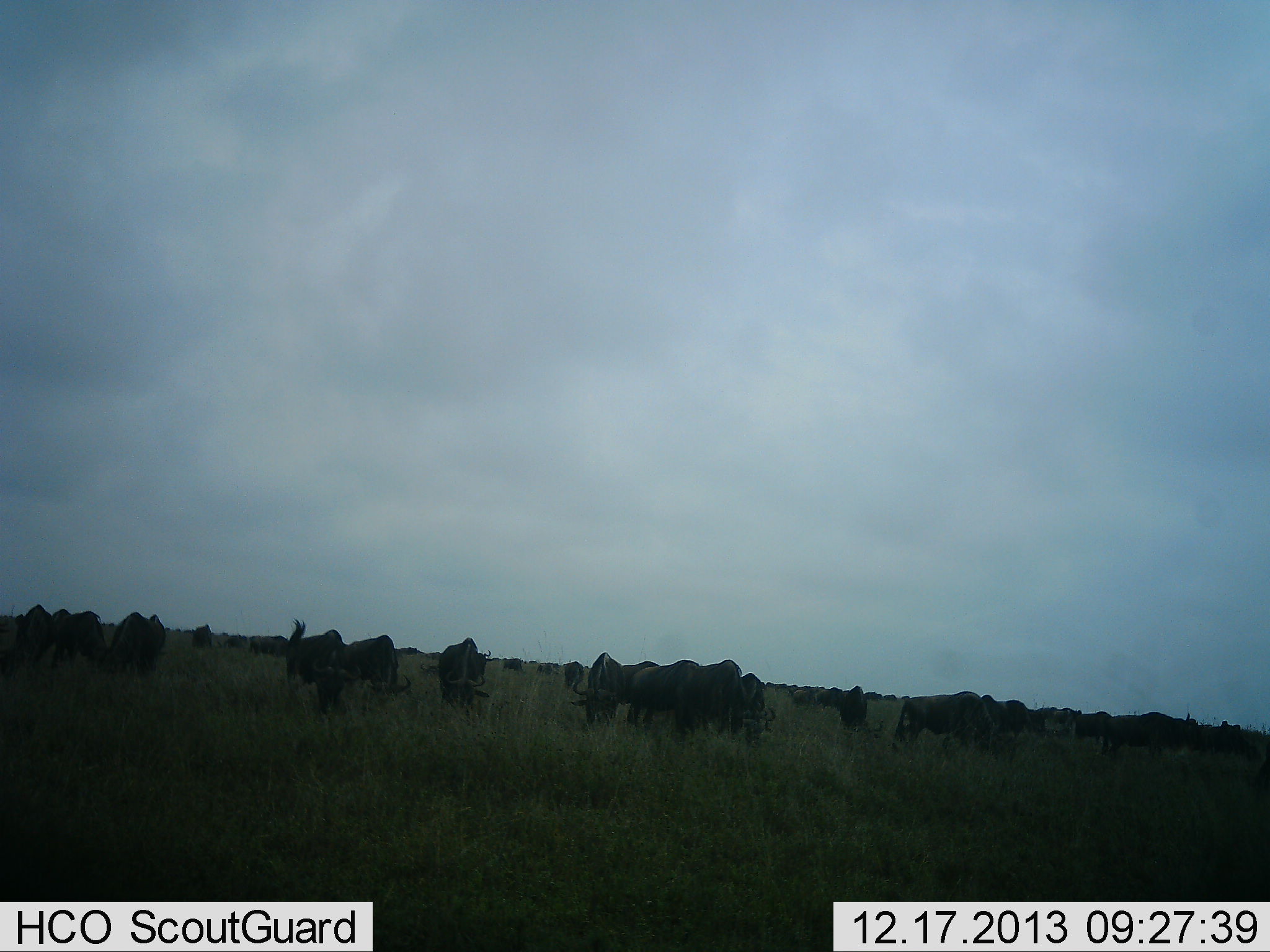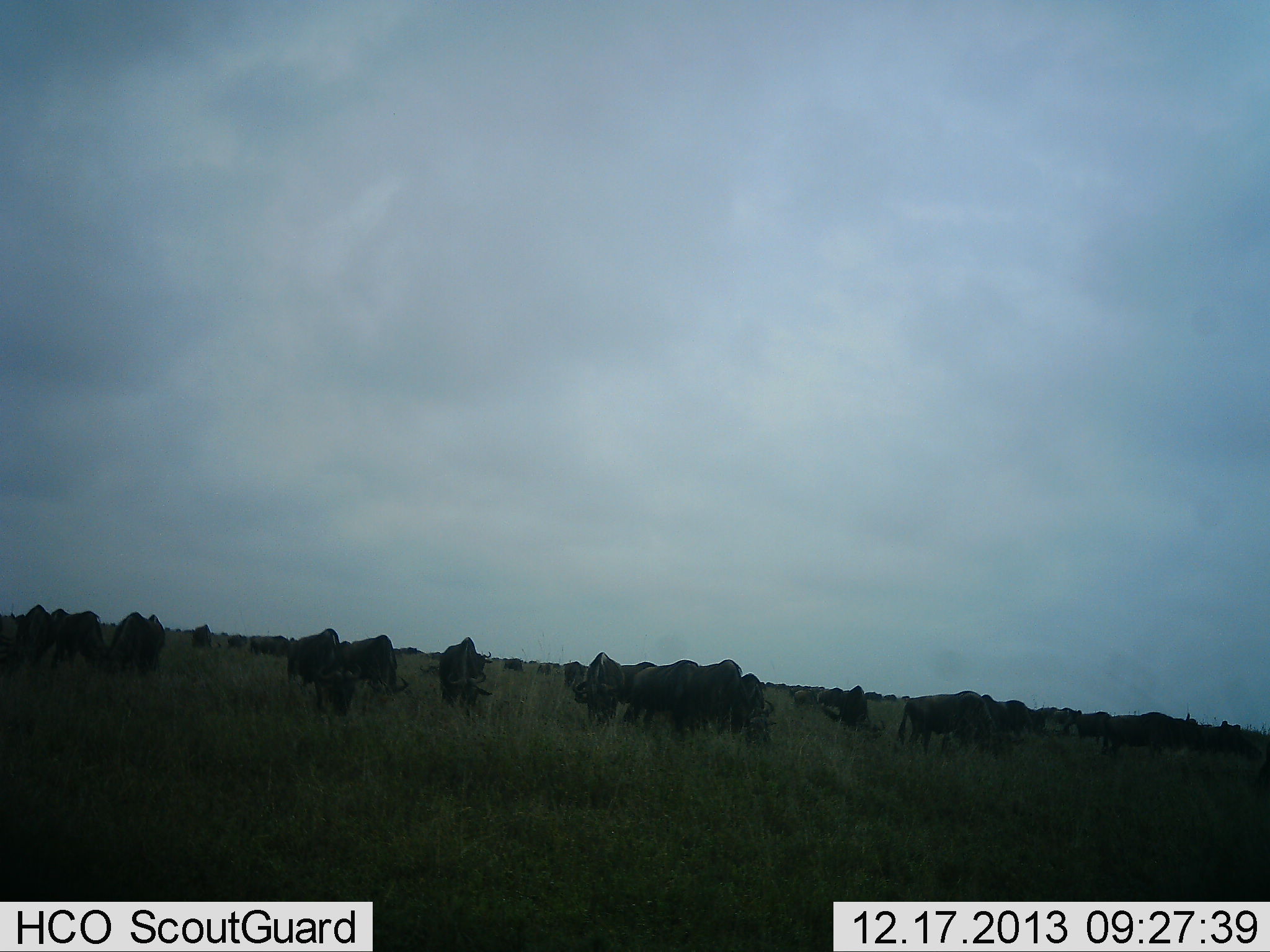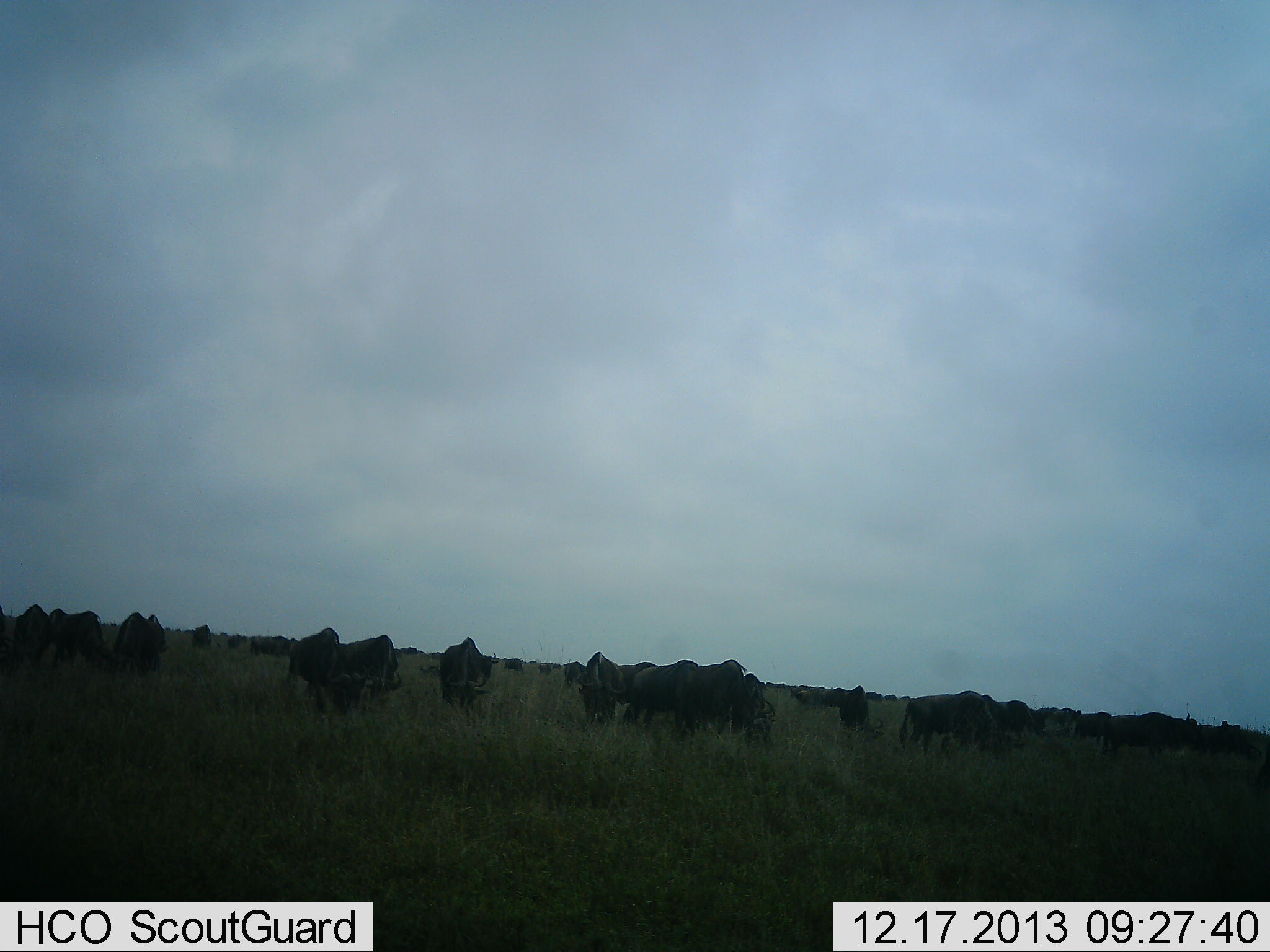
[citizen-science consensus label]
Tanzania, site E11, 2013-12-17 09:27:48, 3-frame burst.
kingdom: Animalia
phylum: Chordata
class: Mammalia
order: Artiodactyla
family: Bovidae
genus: Connochaetes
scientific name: Connochaetes taurinus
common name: blue wildebeest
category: wildebeest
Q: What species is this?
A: Wildebeest (blue wildebeest) (Connochaetes taurinus).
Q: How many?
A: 11-50.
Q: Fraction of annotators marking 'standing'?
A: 40%.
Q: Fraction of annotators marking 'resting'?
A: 0%.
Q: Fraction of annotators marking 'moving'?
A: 10%.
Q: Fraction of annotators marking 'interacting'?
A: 10%.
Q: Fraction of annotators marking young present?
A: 0%.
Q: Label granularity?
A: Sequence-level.